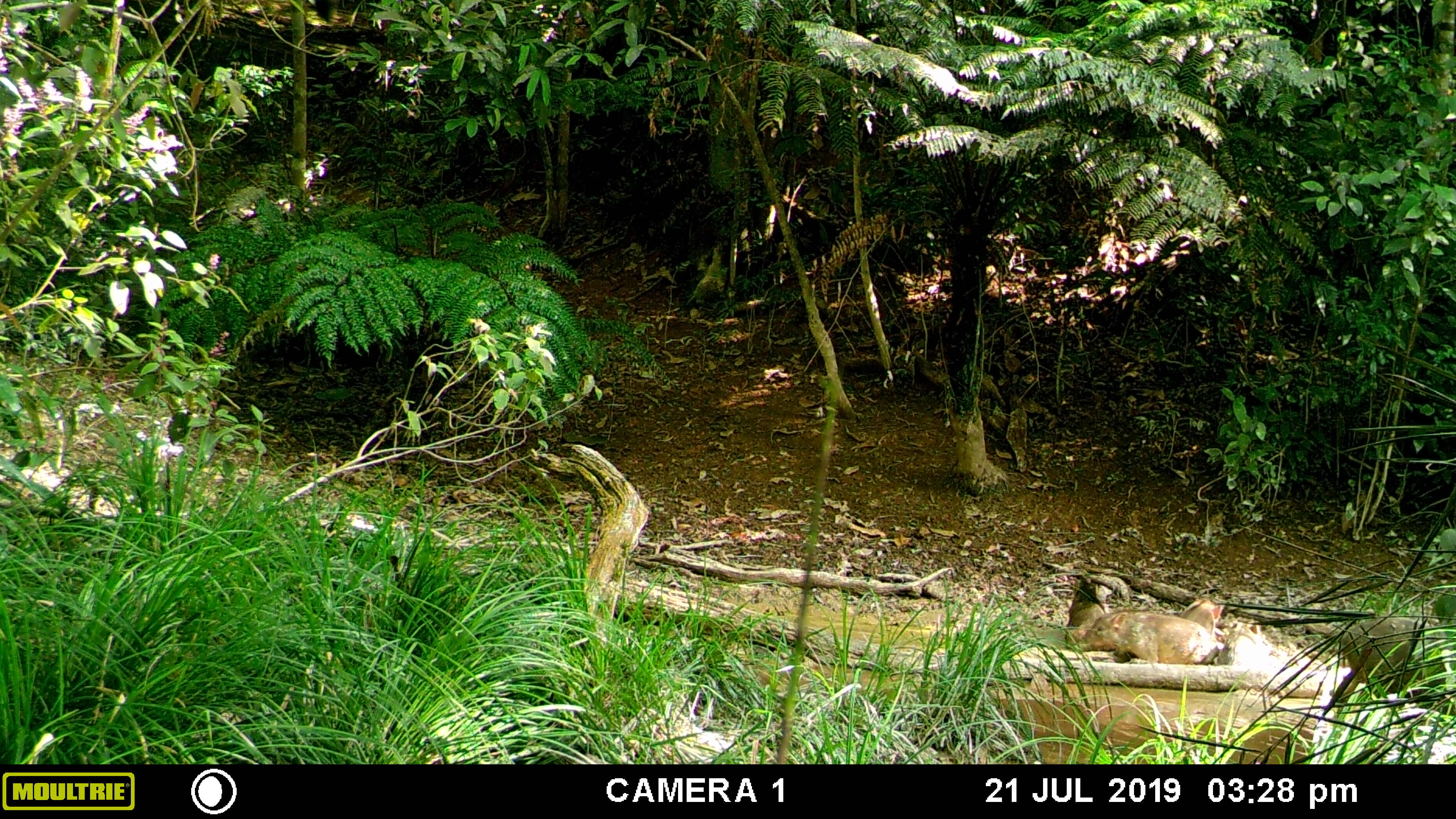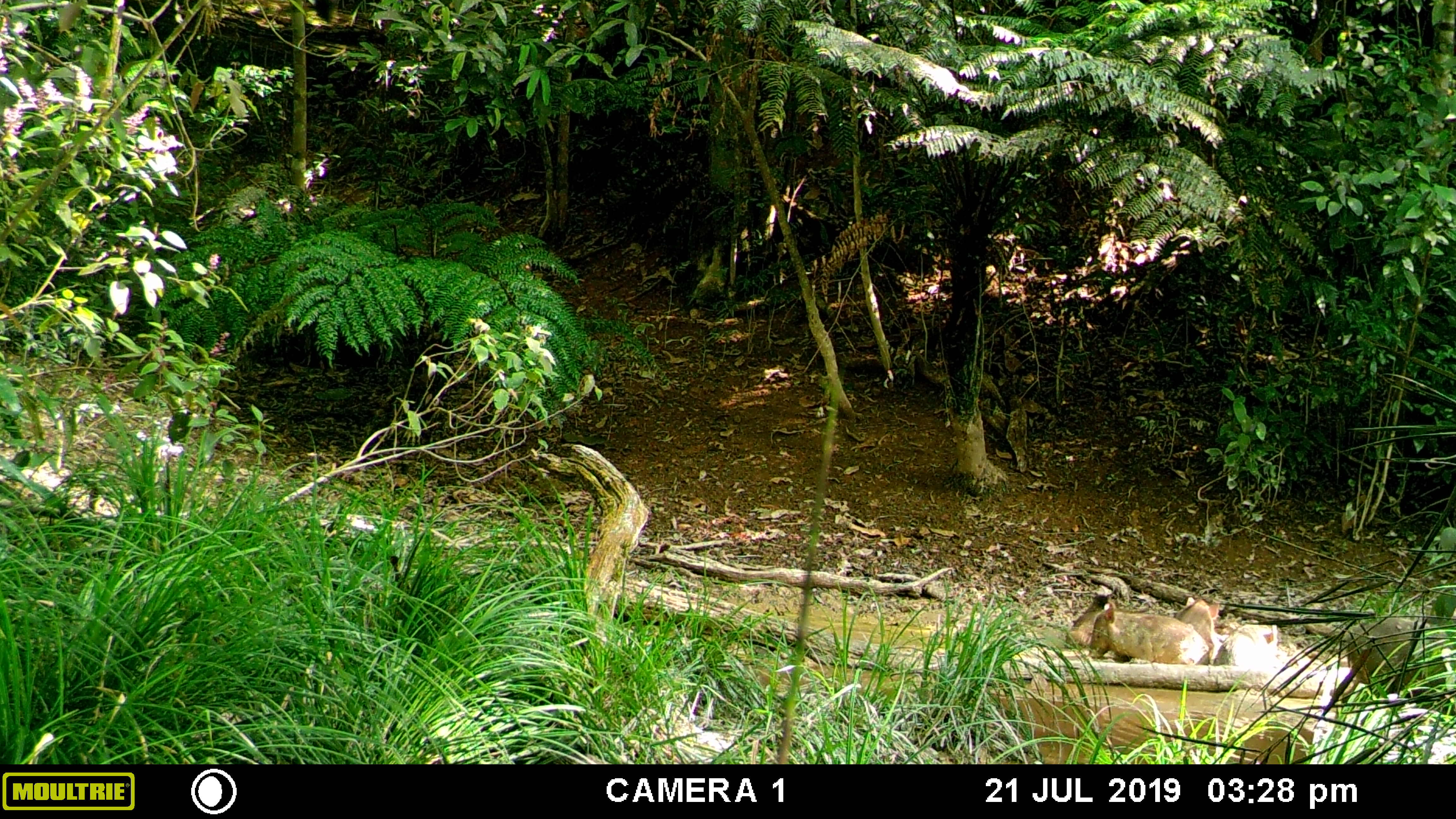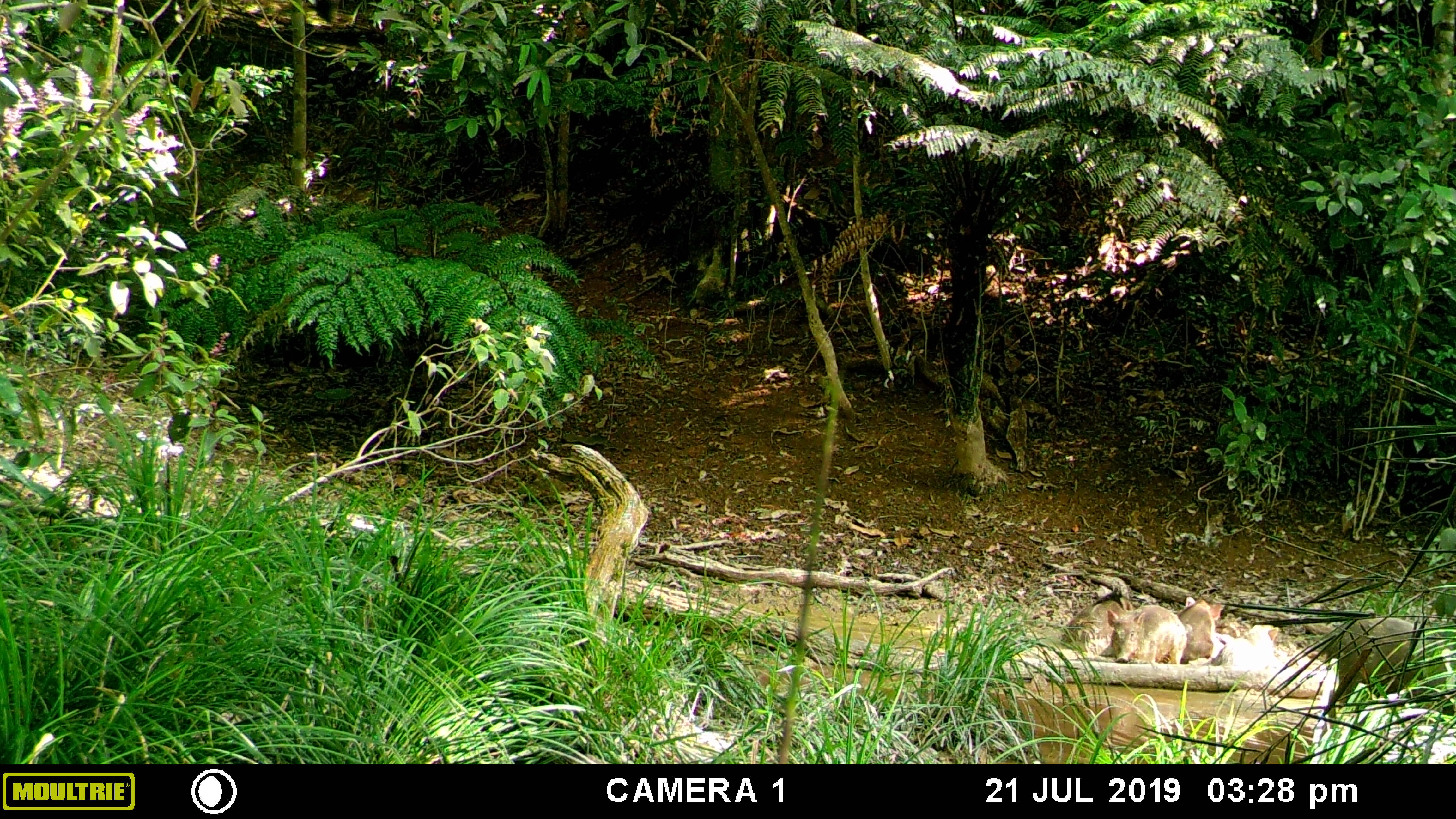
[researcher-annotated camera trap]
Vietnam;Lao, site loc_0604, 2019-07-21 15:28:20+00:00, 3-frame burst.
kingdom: Animalia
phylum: Chordata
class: Mammalia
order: Artiodactyla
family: Suidae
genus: Sus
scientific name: Sus scrofa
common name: eurasian wild pig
Eurasian wild pig (Sus scrofa). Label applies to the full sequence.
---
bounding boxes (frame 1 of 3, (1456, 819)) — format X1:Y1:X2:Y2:
eurasian wild pig: 1342:616:1456:706; 1079:609:1219:666; 1216:622:1265:668; 1066:596:1105:650; 1178:596:1224:636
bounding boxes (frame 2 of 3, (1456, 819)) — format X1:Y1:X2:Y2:
eurasian wild pig: 1335:617:1456:722; 1092:603:1211:671; 1175:596:1229:666; 1213:623:1279:669; 1065:592:1117:648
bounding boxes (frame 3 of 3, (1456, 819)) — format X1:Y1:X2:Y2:
eurasian wild pig: 1325:616:1455:715; 1106:606:1187:665; 1060:597:1136:659; 1175:595:1224:665; 1213:624:1278:671